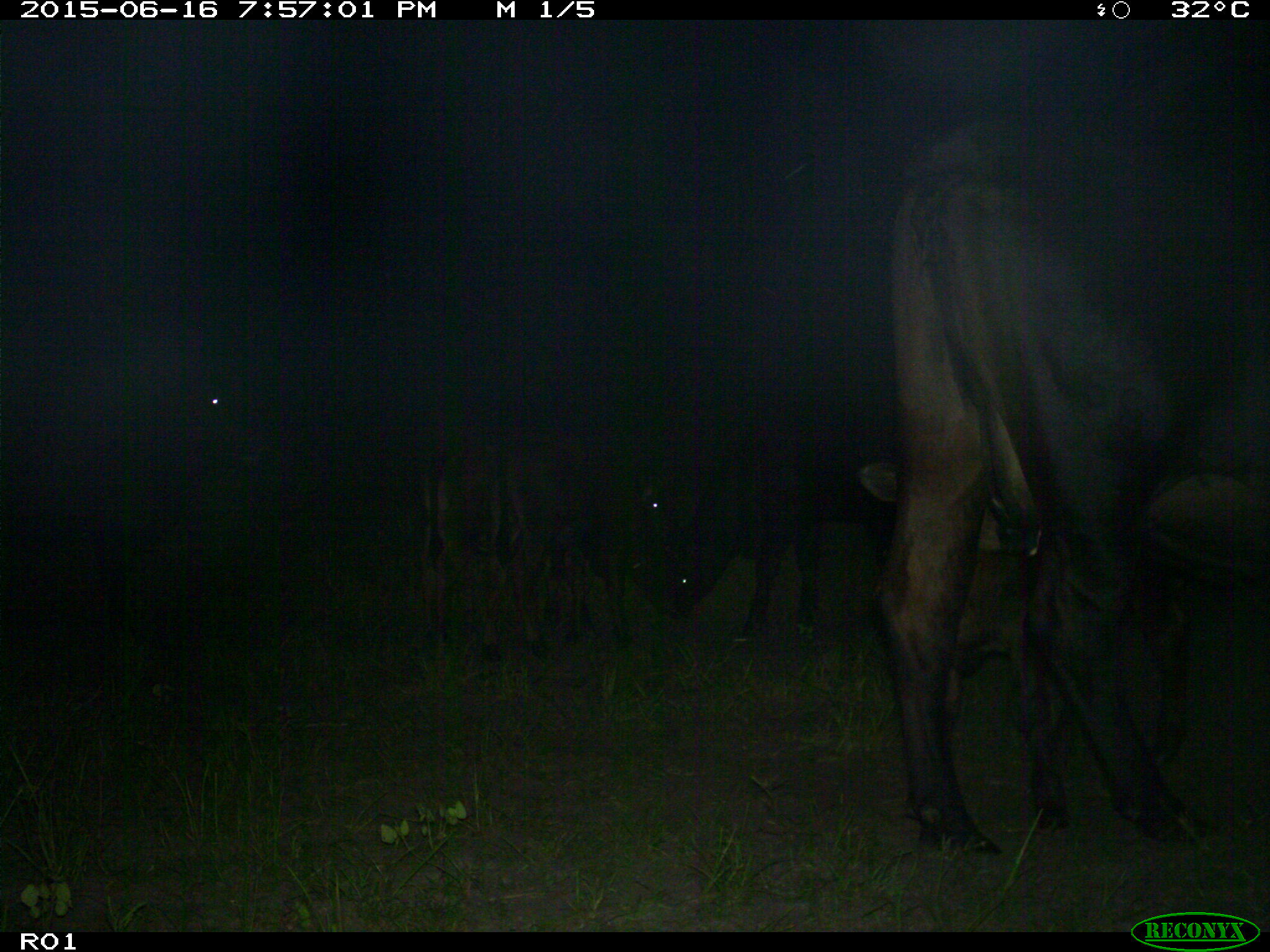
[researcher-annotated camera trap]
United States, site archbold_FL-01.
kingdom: Animalia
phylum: Chordata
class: Mammalia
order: Artiodactyla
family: Bovidae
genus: Bos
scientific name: Bos taurus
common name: domestic cow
Bos taurus (domestic cow).